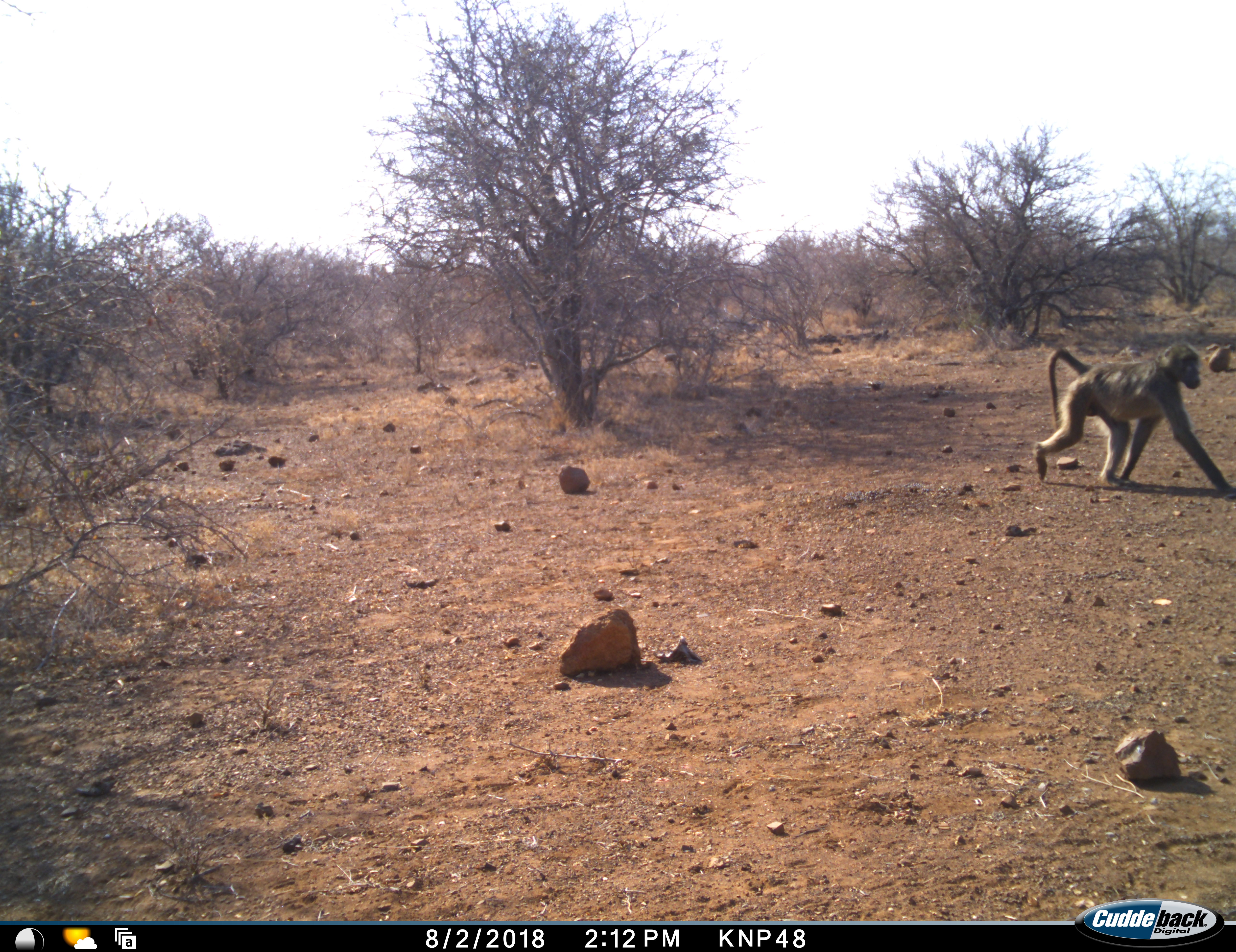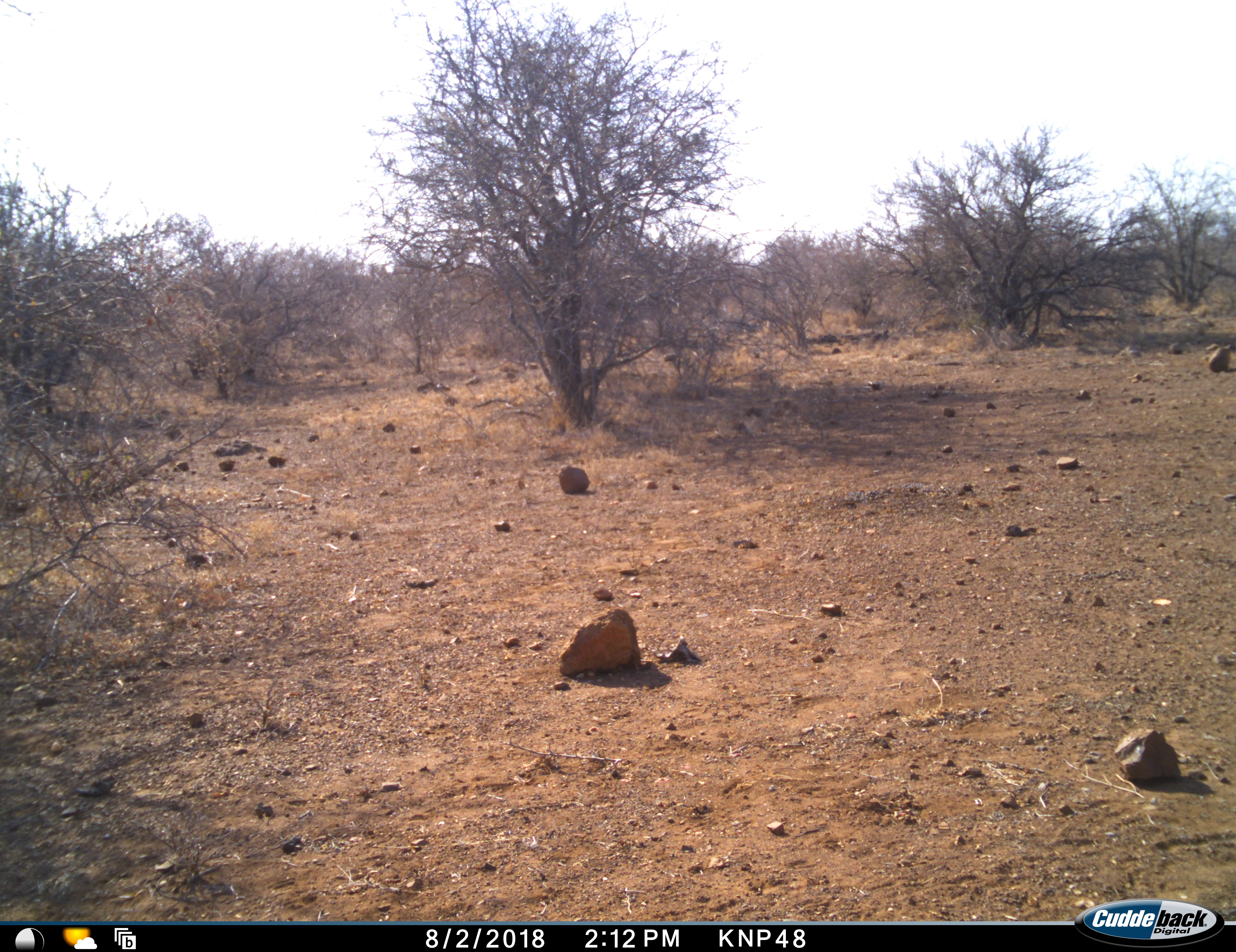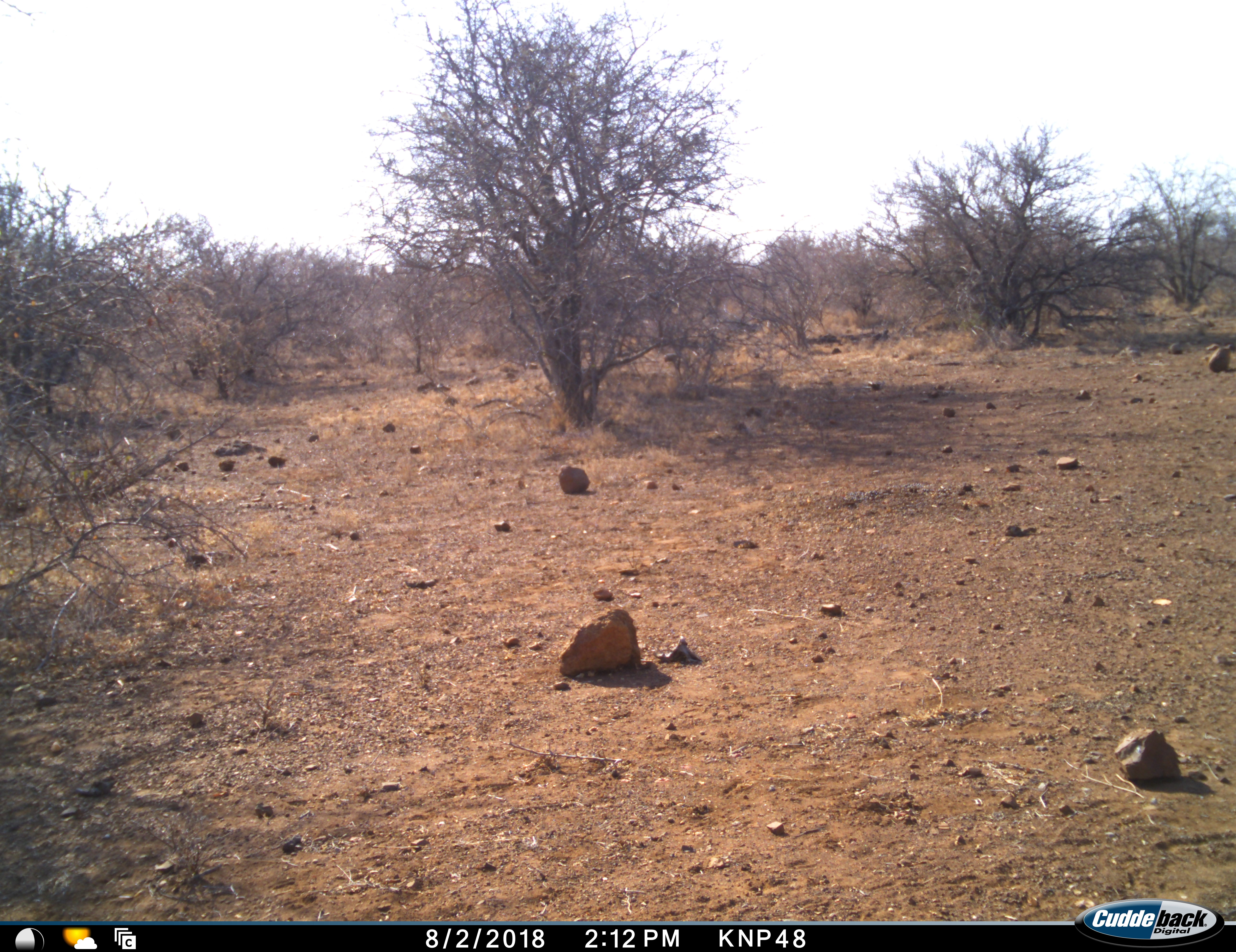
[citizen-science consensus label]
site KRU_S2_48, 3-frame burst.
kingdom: Animalia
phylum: Chordata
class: Mammalia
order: Primates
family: Cercopithecidae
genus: Papio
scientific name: Papio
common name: baboon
Baboon (Papio), count 1. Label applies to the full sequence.